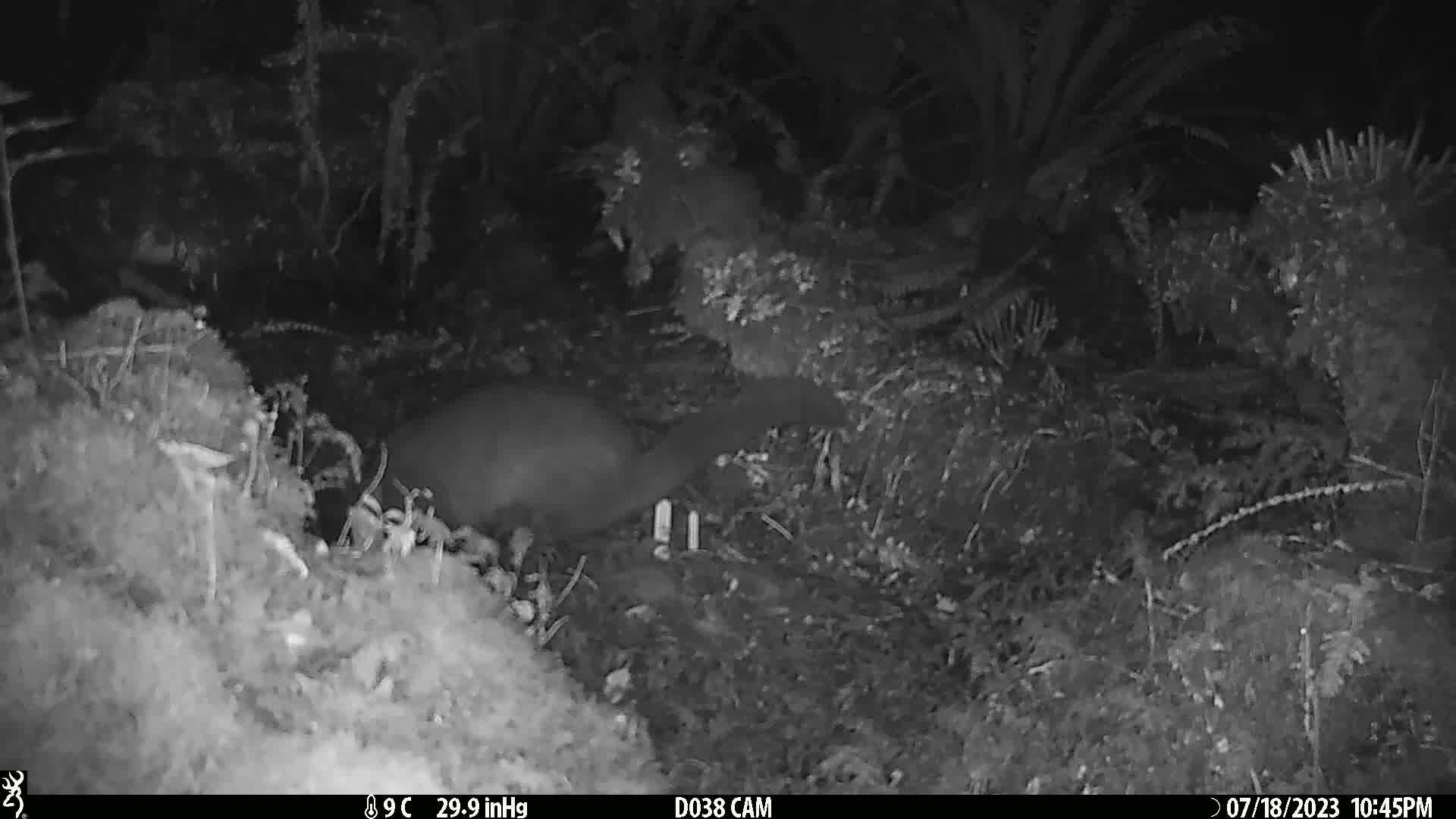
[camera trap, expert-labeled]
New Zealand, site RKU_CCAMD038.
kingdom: Animalia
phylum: Chordata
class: Mammalia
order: Diprotodontia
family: Phalangeridae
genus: Trichosurus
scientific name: Trichosurus vulpecula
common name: common brushtail possum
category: possum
Possum (common brushtail possum) (Trichosurus vulpecula).